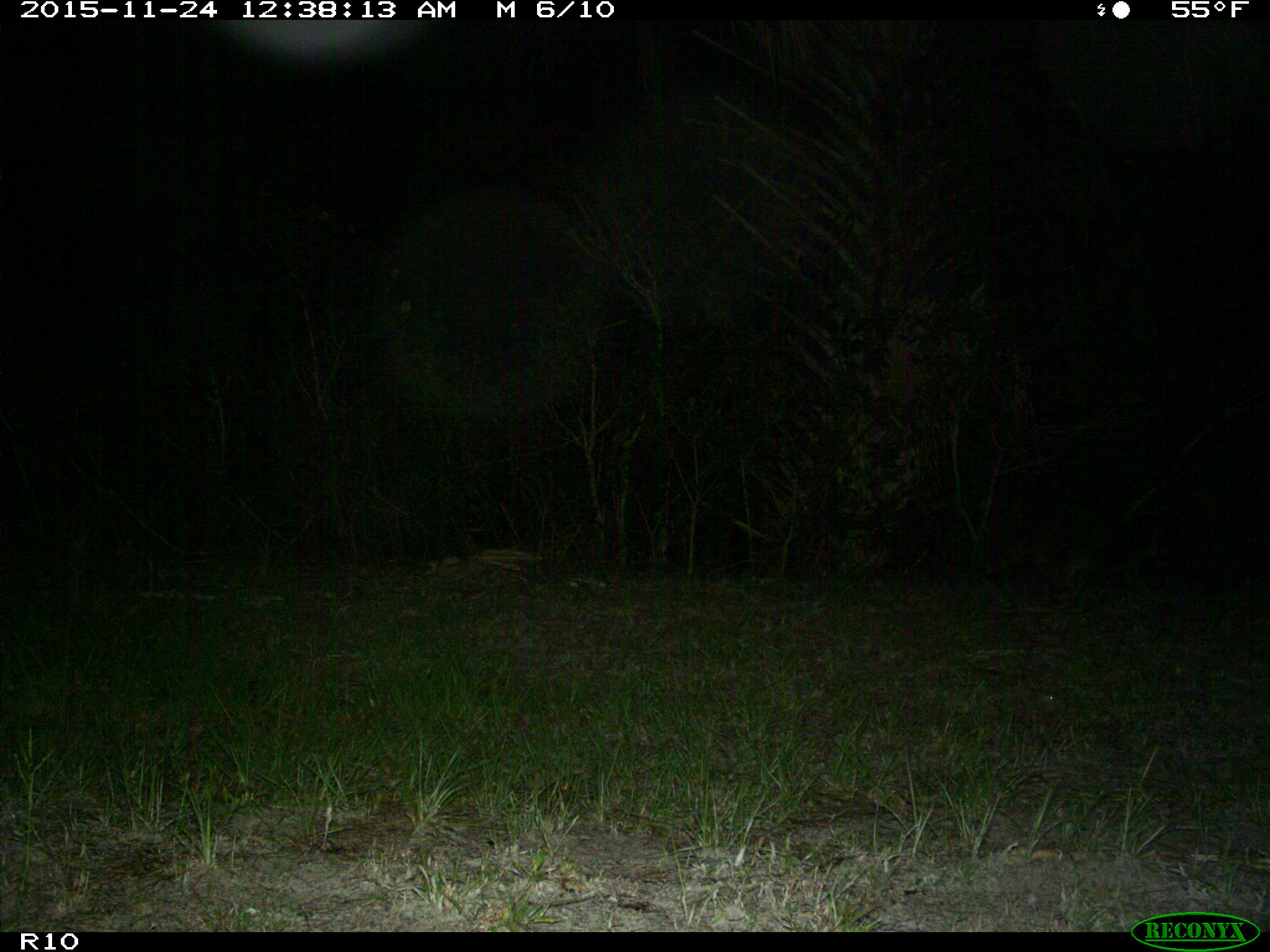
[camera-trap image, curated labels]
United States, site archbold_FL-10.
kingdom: Animalia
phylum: Chordata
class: Mammalia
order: Carnivora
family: Procyonidae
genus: Procyon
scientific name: Procyon lotor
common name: common raccoon